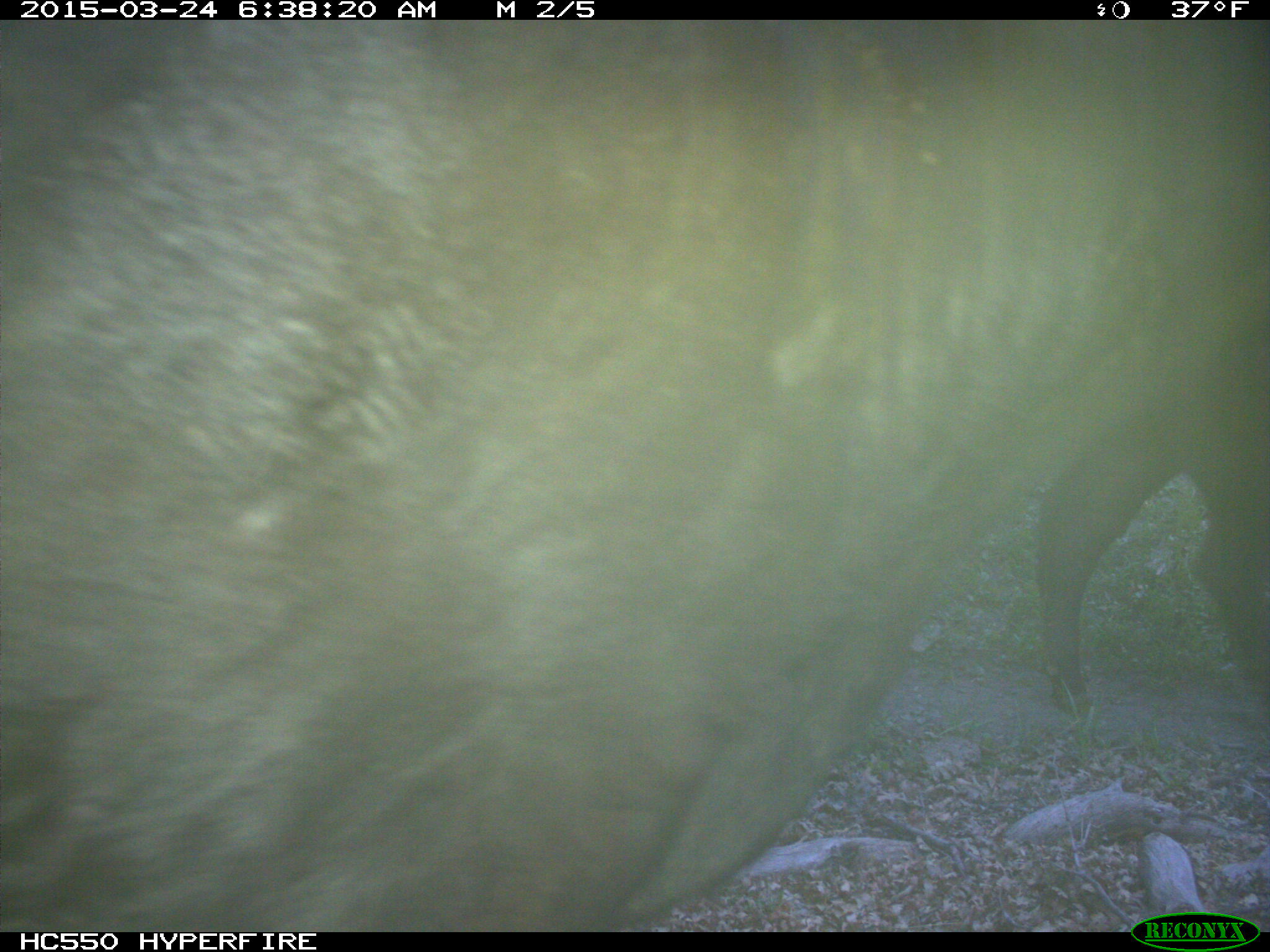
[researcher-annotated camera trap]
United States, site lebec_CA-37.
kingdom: Animalia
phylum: Chordata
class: Mammalia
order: Artiodactyla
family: Bovidae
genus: Bos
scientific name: Bos taurus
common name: domestic cow